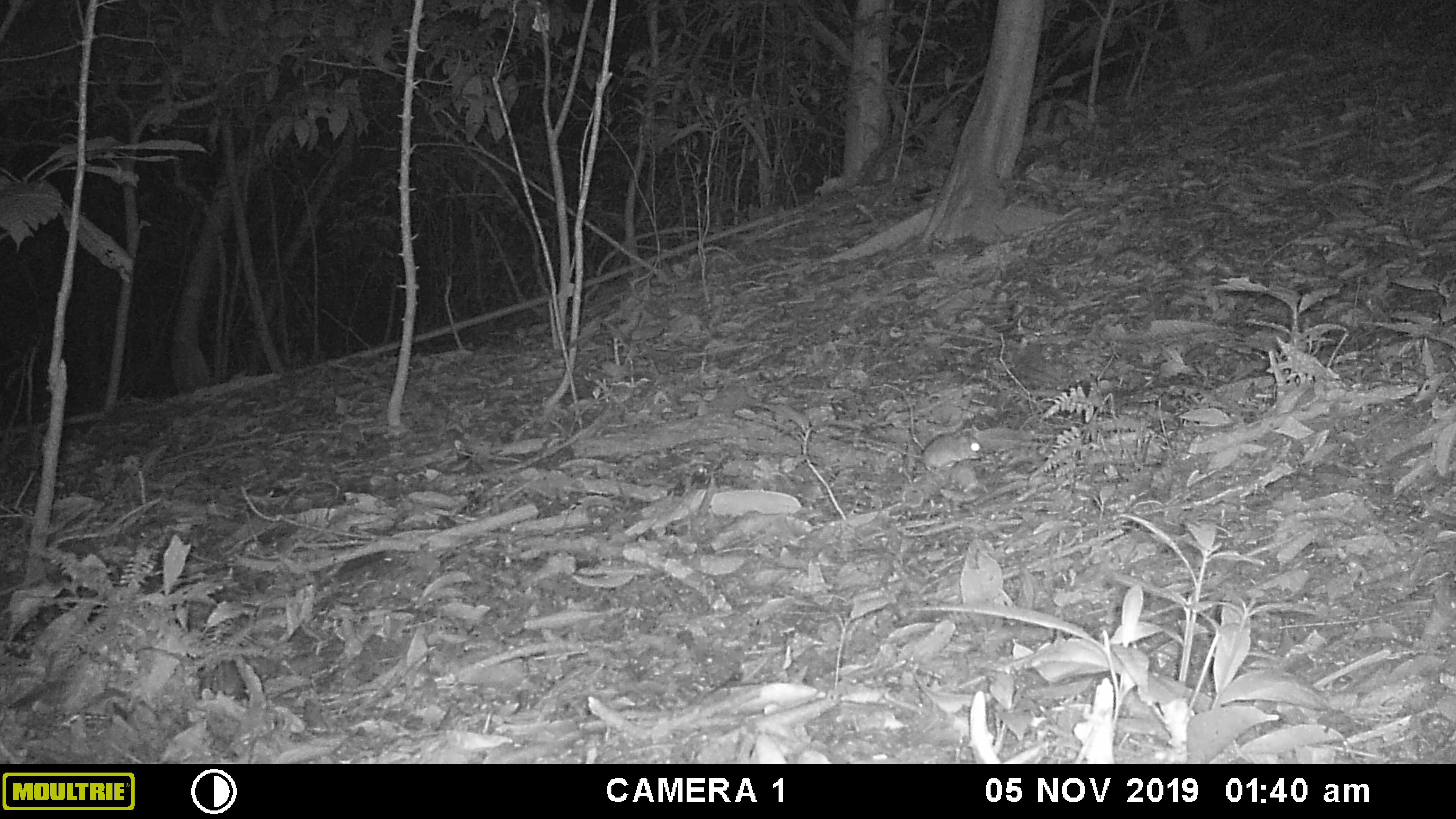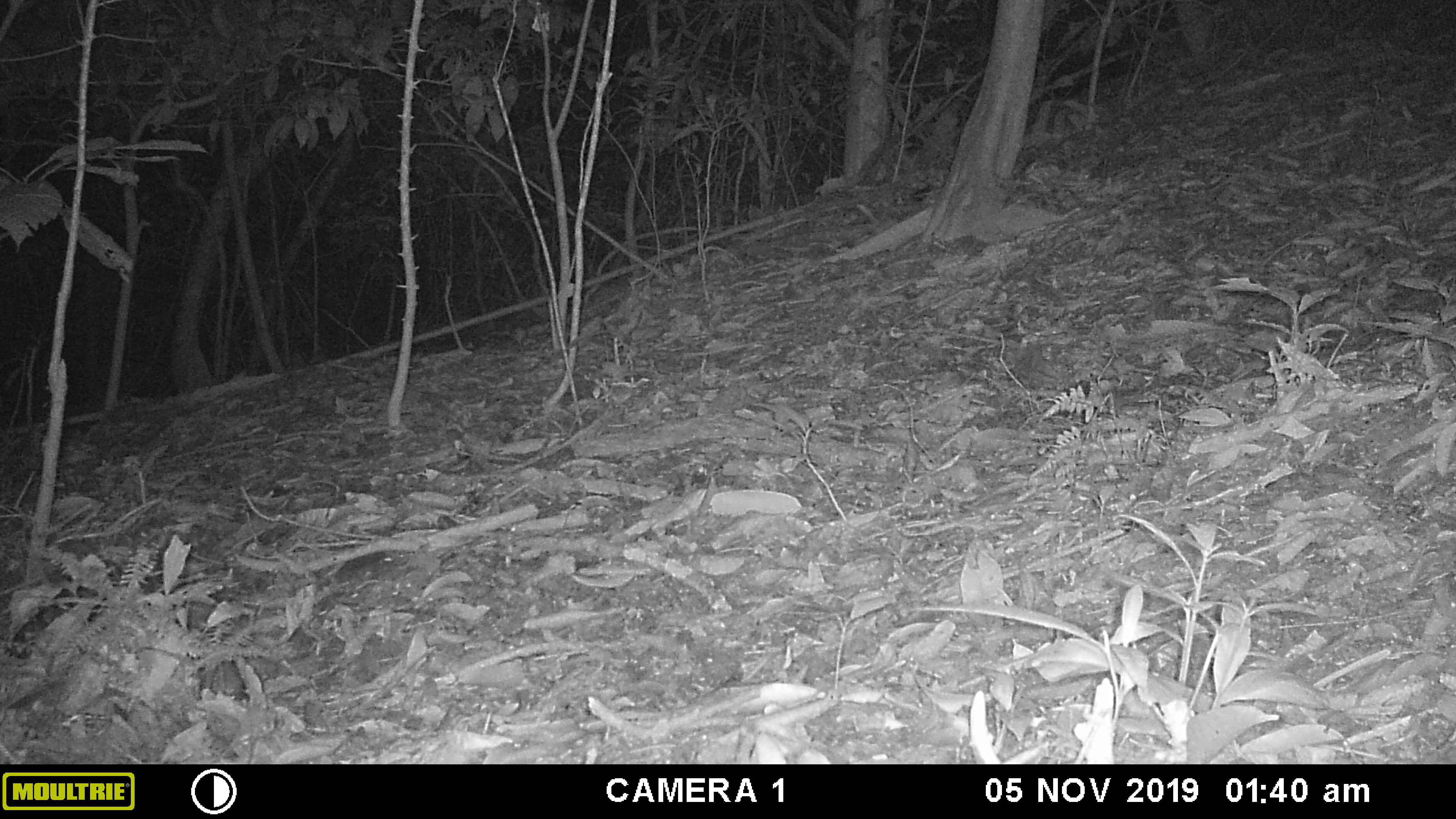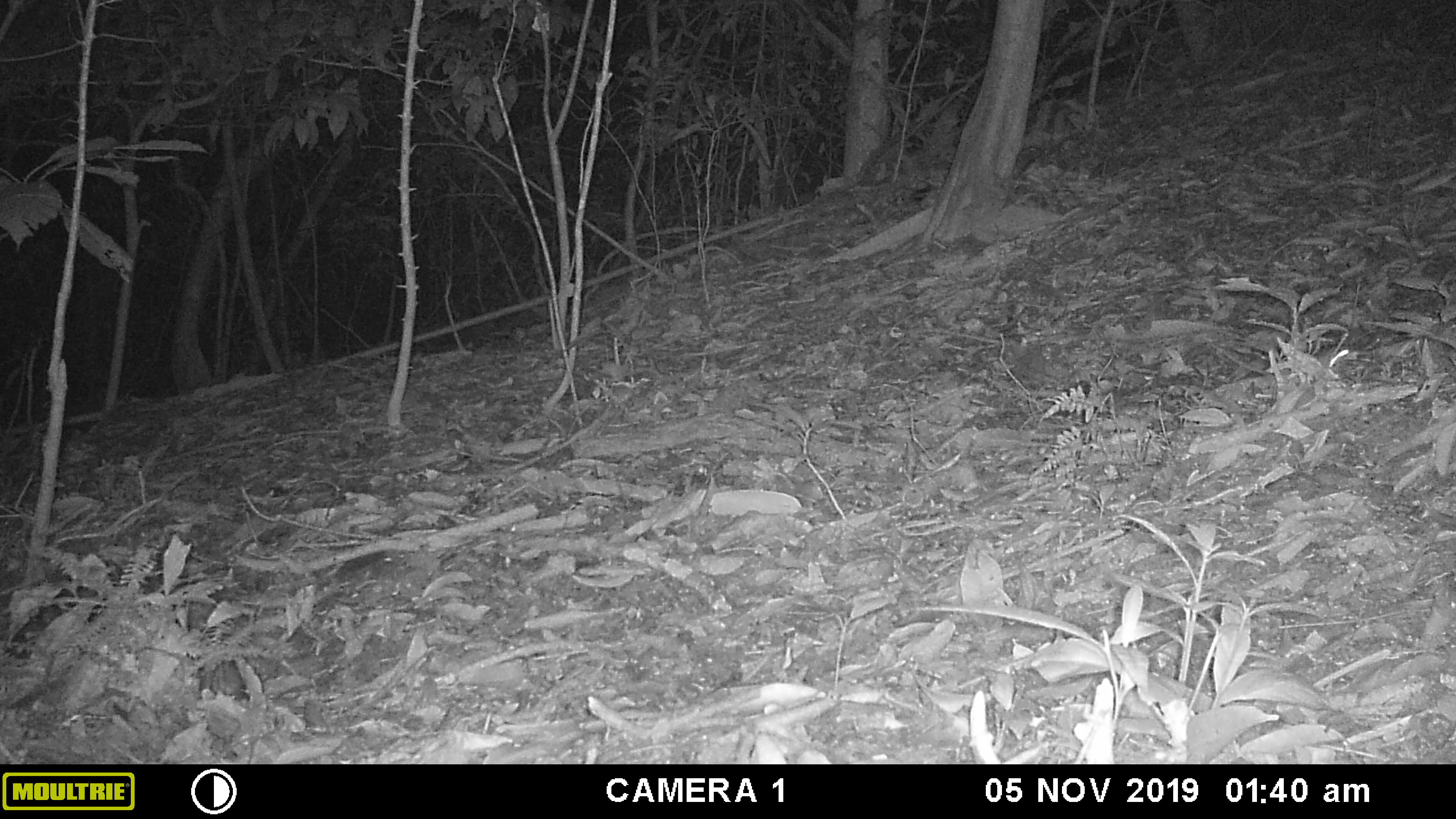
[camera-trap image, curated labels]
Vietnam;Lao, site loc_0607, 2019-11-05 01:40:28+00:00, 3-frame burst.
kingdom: Animalia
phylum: Chordata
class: Mammalia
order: Rodentia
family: Muridae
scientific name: Muridae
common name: old-world mice and rats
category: unidentified murid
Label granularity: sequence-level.